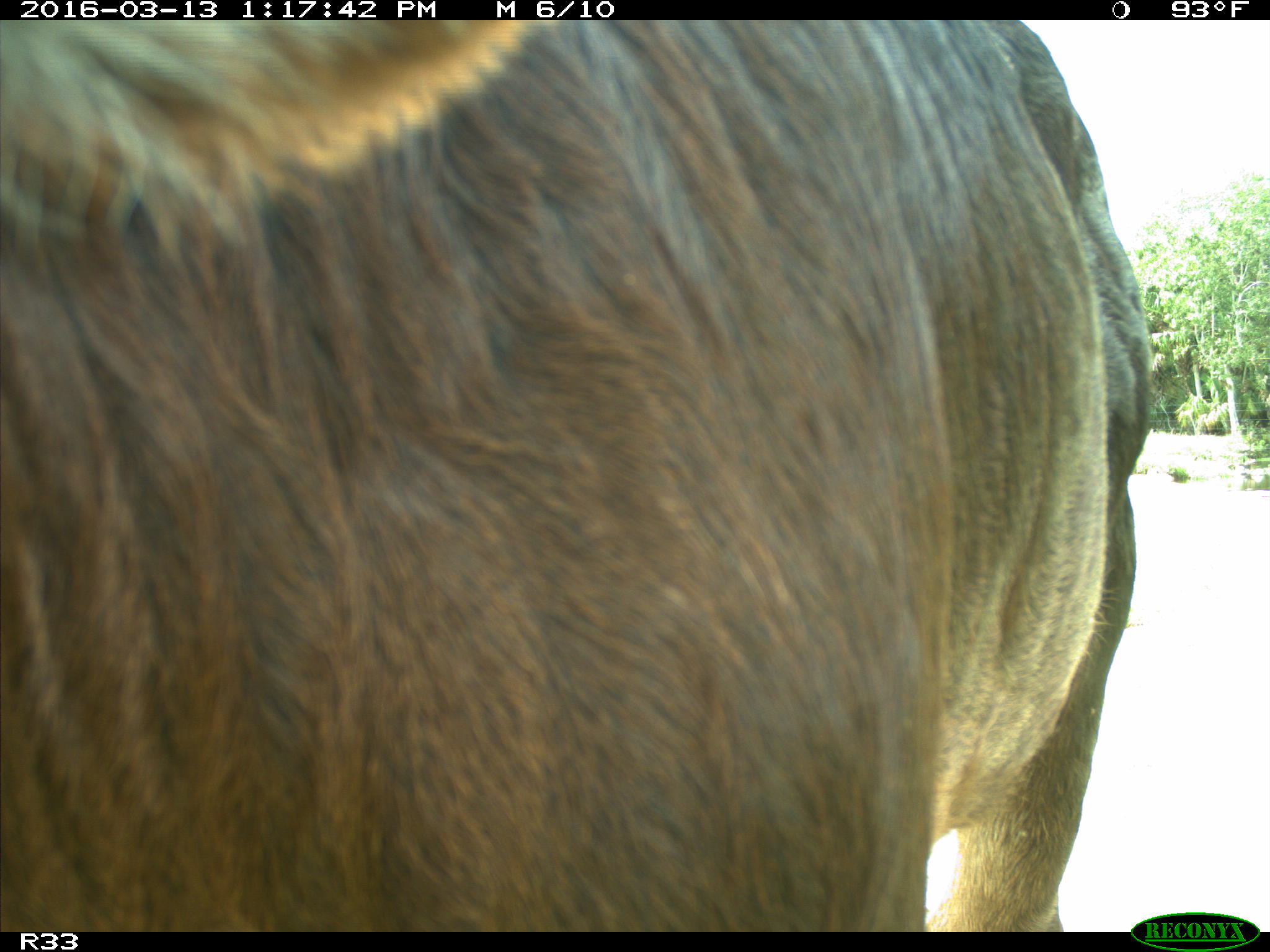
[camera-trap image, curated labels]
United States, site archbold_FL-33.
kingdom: Animalia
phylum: Chordata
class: Mammalia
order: Artiodactyla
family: Bovidae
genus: Bos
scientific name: Bos taurus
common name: domestic cow